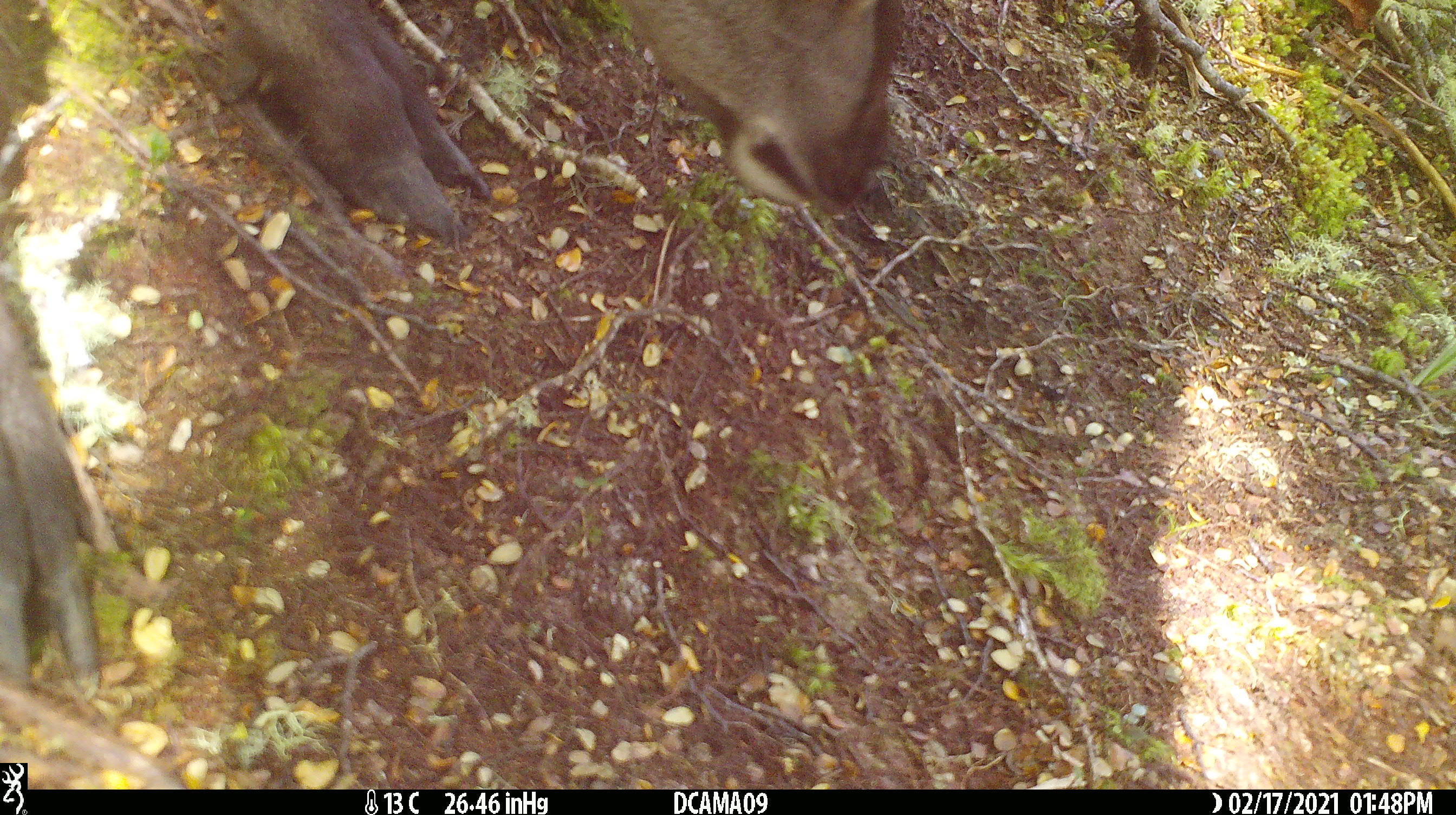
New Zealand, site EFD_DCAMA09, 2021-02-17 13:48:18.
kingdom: Animalia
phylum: Chordata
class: Mammalia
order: Artiodactyla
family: Cervidae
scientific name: Cervidae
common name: deer